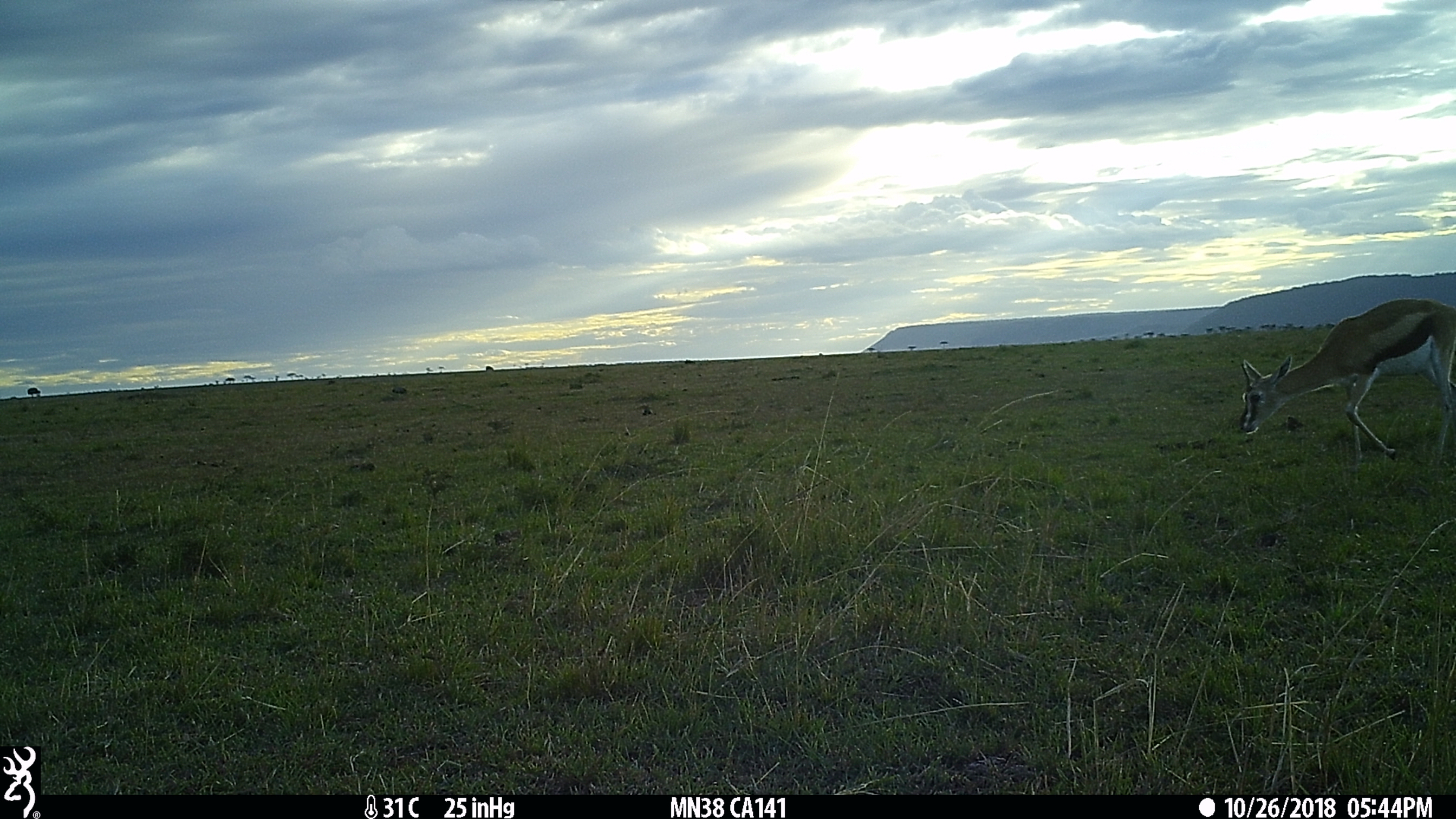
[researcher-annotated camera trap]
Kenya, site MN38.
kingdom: Animalia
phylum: Chordata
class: Mammalia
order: Artiodactyla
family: Bovidae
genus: Eudorcas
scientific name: Eudorcas thomsonii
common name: thomon's gazelle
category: gazelle thomsons